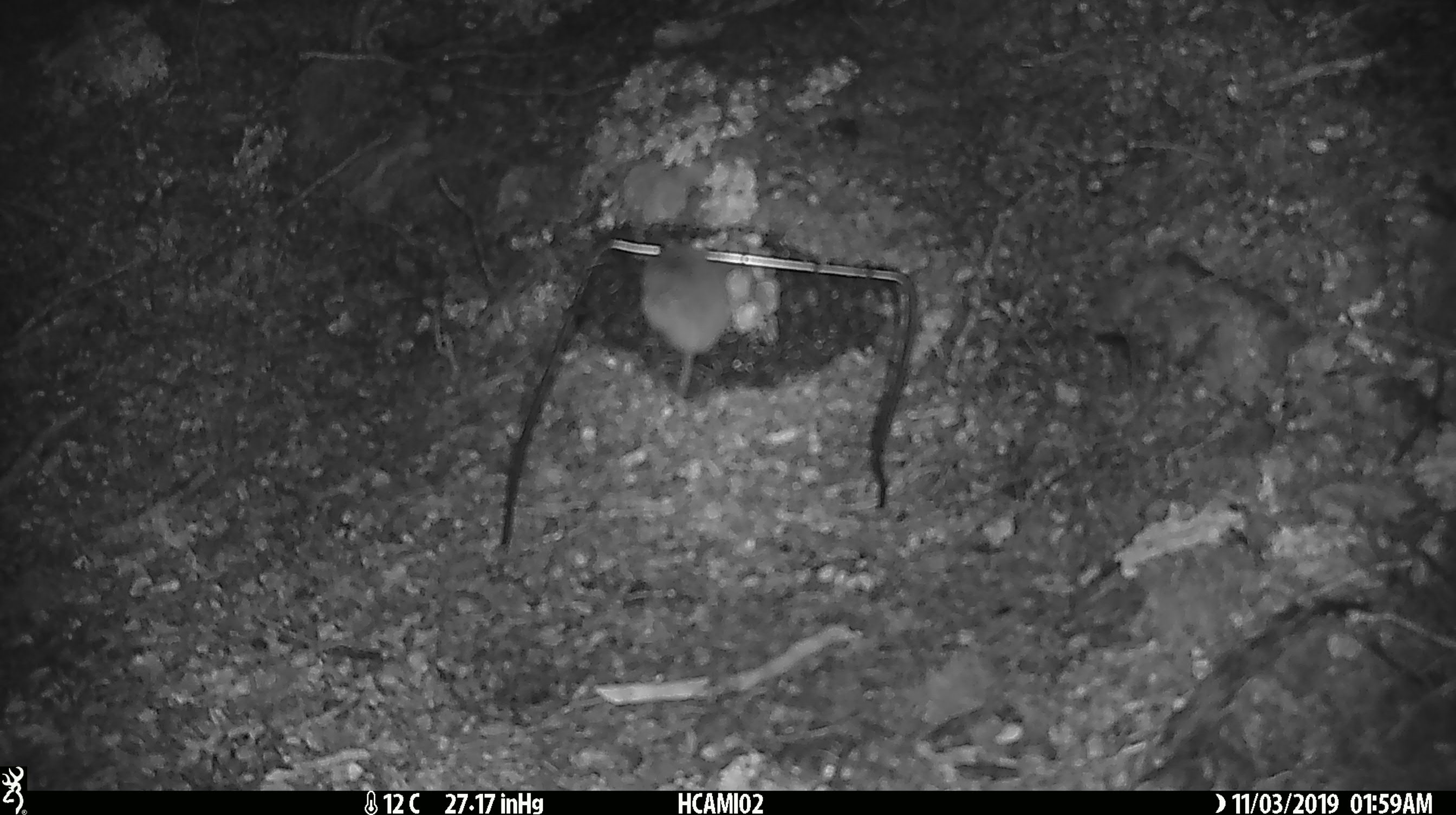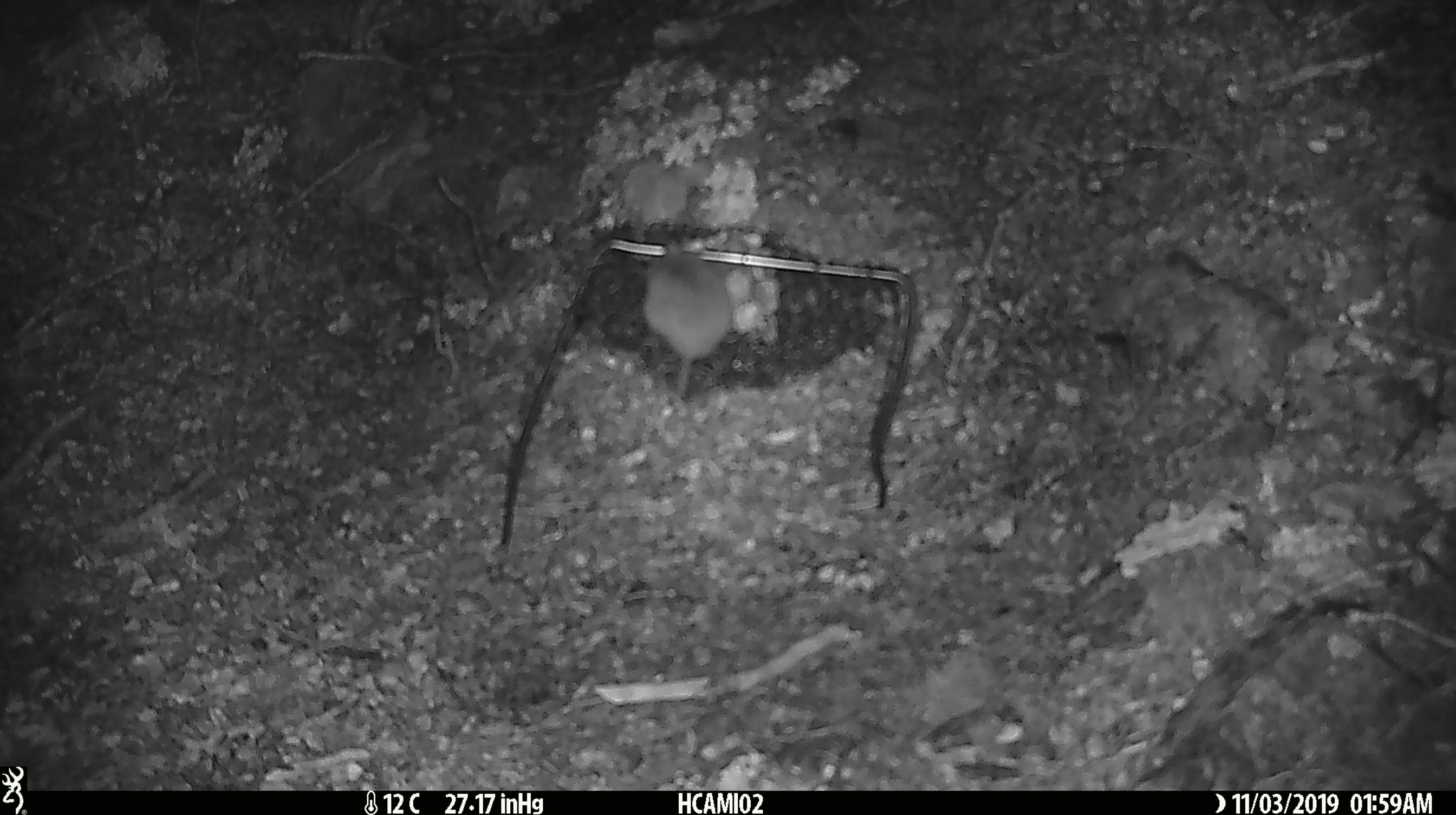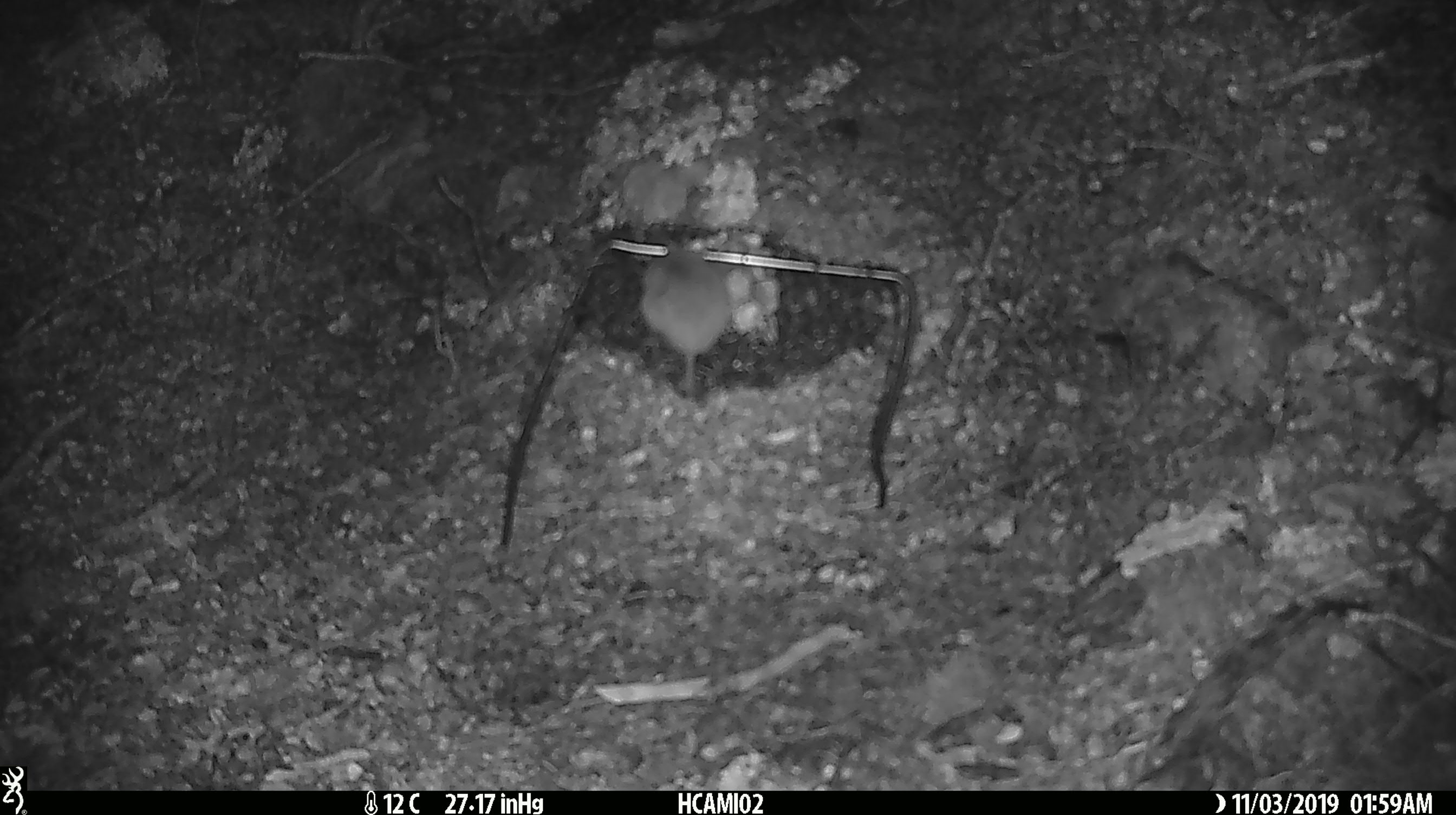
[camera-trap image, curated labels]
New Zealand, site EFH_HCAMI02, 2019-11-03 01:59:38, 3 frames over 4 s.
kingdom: Animalia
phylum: Chordata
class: Mammalia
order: Rodentia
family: Muridae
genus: Mus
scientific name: Mus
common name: mouse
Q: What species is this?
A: Mouse (Mus).